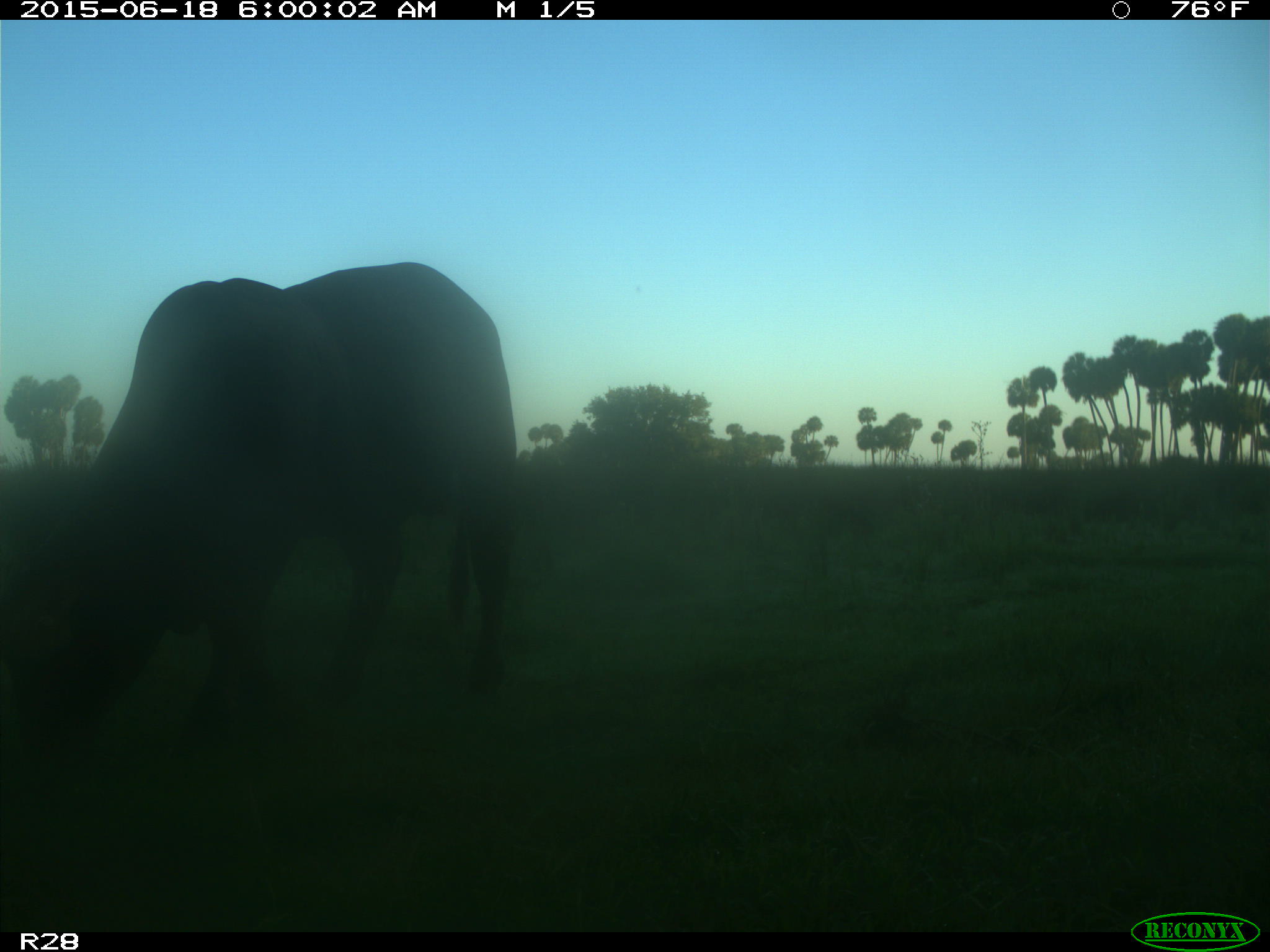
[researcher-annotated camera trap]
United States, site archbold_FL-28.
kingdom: Animalia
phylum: Chordata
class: Mammalia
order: Artiodactyla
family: Bovidae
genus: Bos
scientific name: Bos taurus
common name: domestic cow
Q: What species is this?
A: Bos taurus (domestic cow).